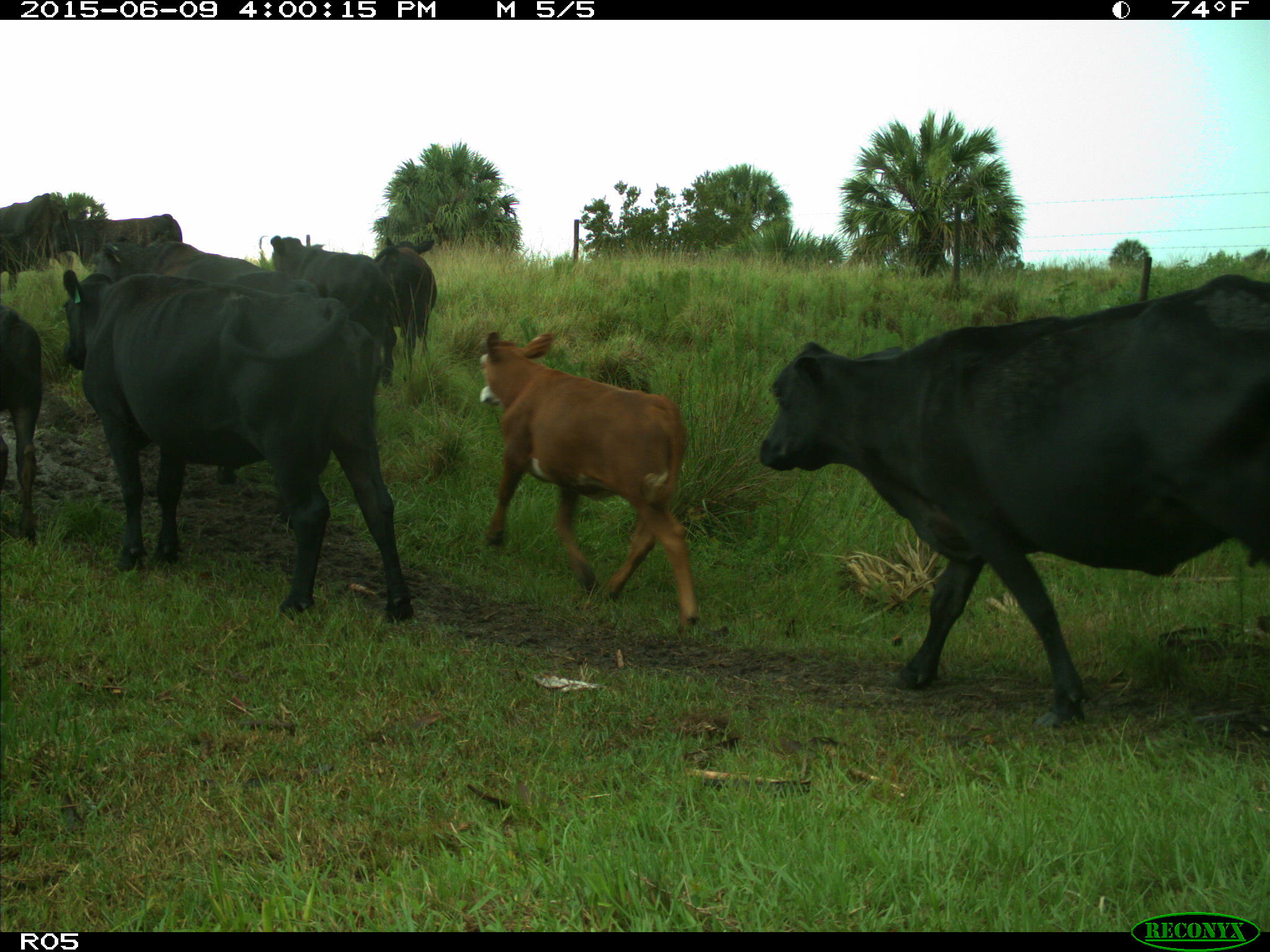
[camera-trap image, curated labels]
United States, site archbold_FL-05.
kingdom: Animalia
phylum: Chordata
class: Mammalia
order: Artiodactyla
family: Bovidae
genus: Bos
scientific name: Bos taurus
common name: domestic cow